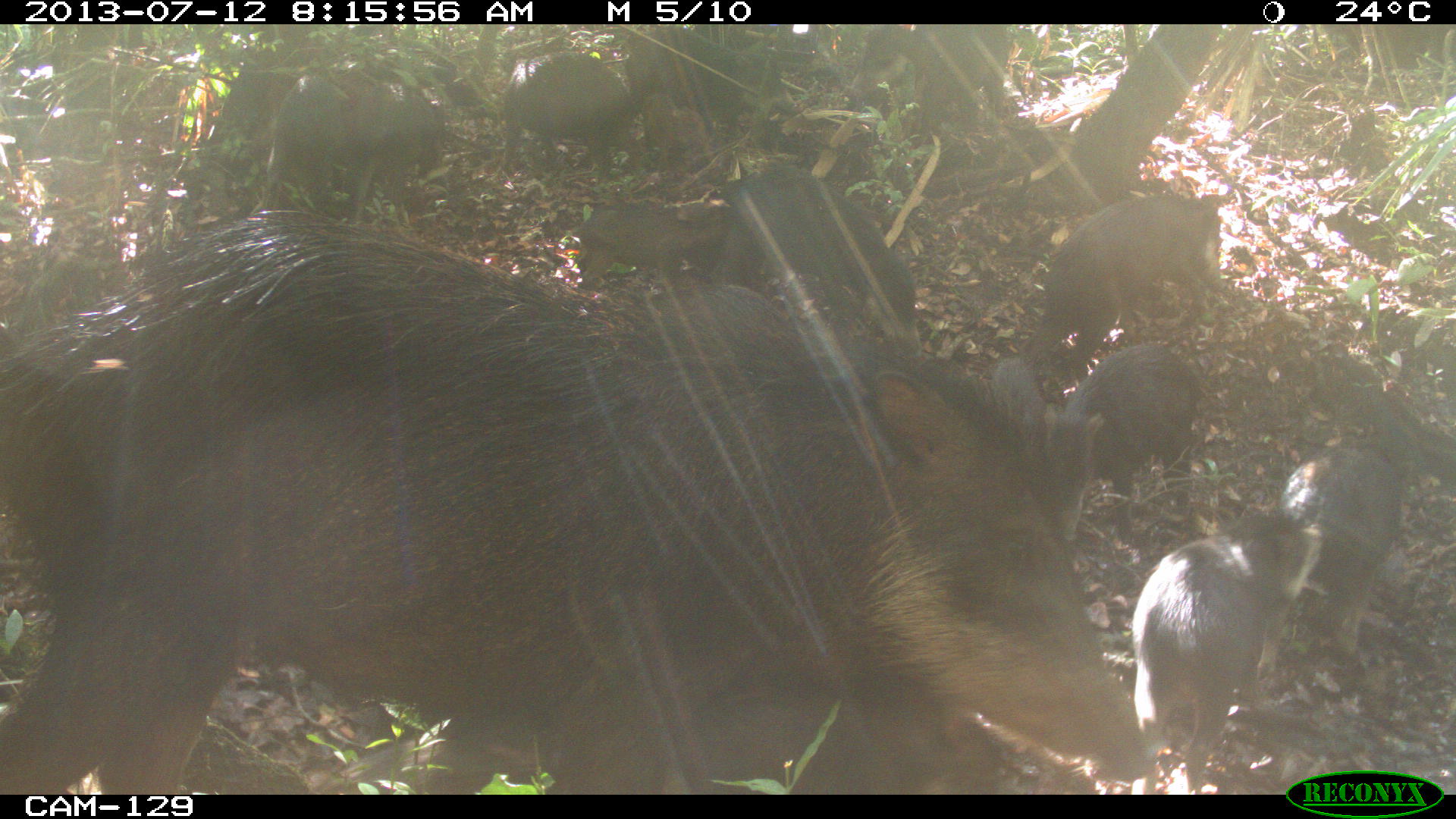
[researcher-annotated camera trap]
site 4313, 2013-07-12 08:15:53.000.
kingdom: Animalia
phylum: Chordata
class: Mammalia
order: Artiodactyla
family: Tayassuidae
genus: Tayassu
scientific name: Tayassu pecari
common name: white-lipped peccary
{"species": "Tayassu pecari (white-lipped peccary)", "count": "20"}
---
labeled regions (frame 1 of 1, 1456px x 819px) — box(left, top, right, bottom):
tayassu pecari: box(0, 221, 1155, 795); box(1129, 504, 1318, 795); box(1032, 193, 1228, 374); box(715, 147, 917, 321); box(1037, 343, 1202, 544); box(1278, 426, 1405, 658); box(478, 51, 640, 171); box(576, 186, 733, 289); box(851, 24, 1013, 118); box(350, 85, 441, 230); box(257, 73, 353, 204)